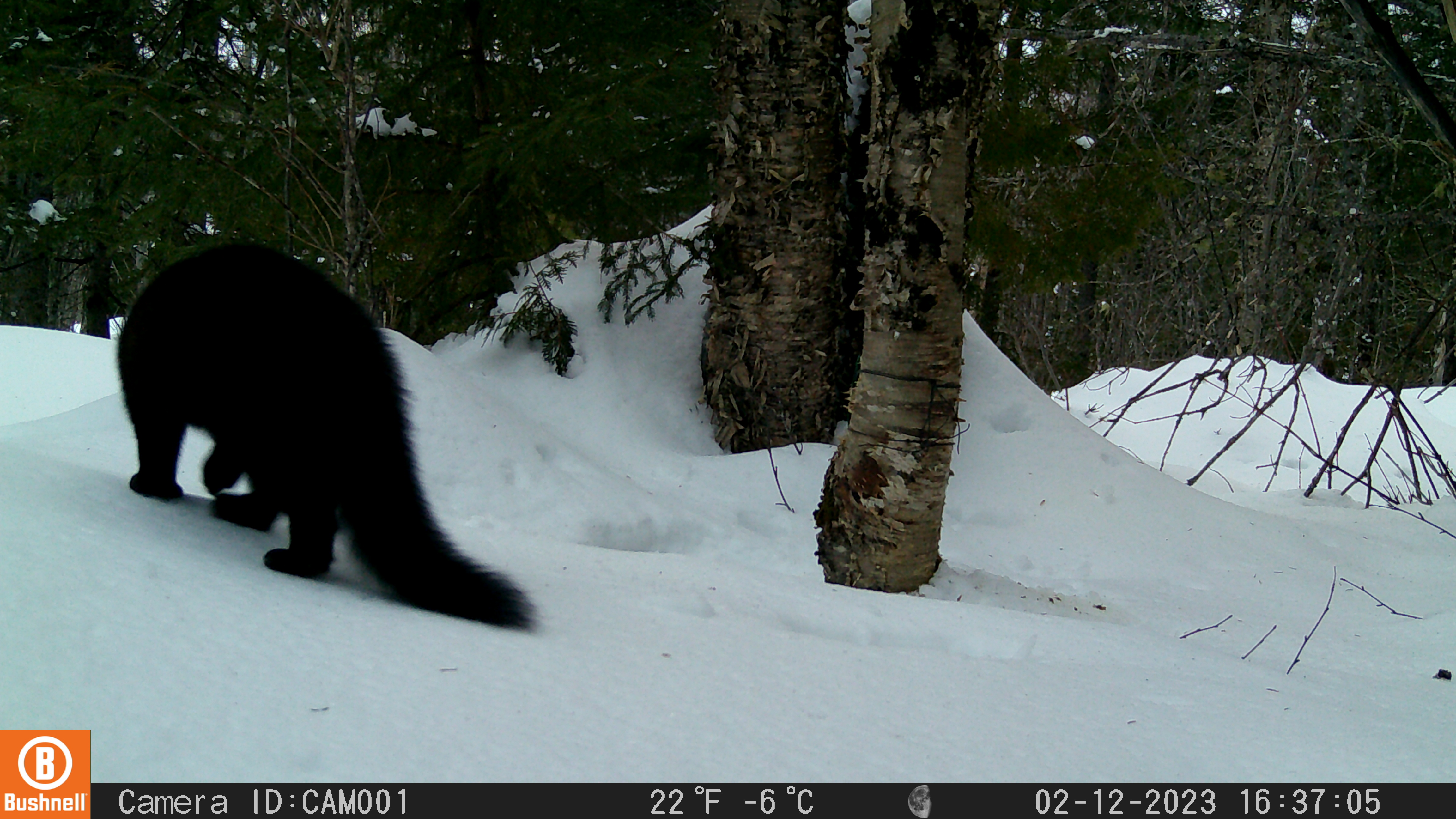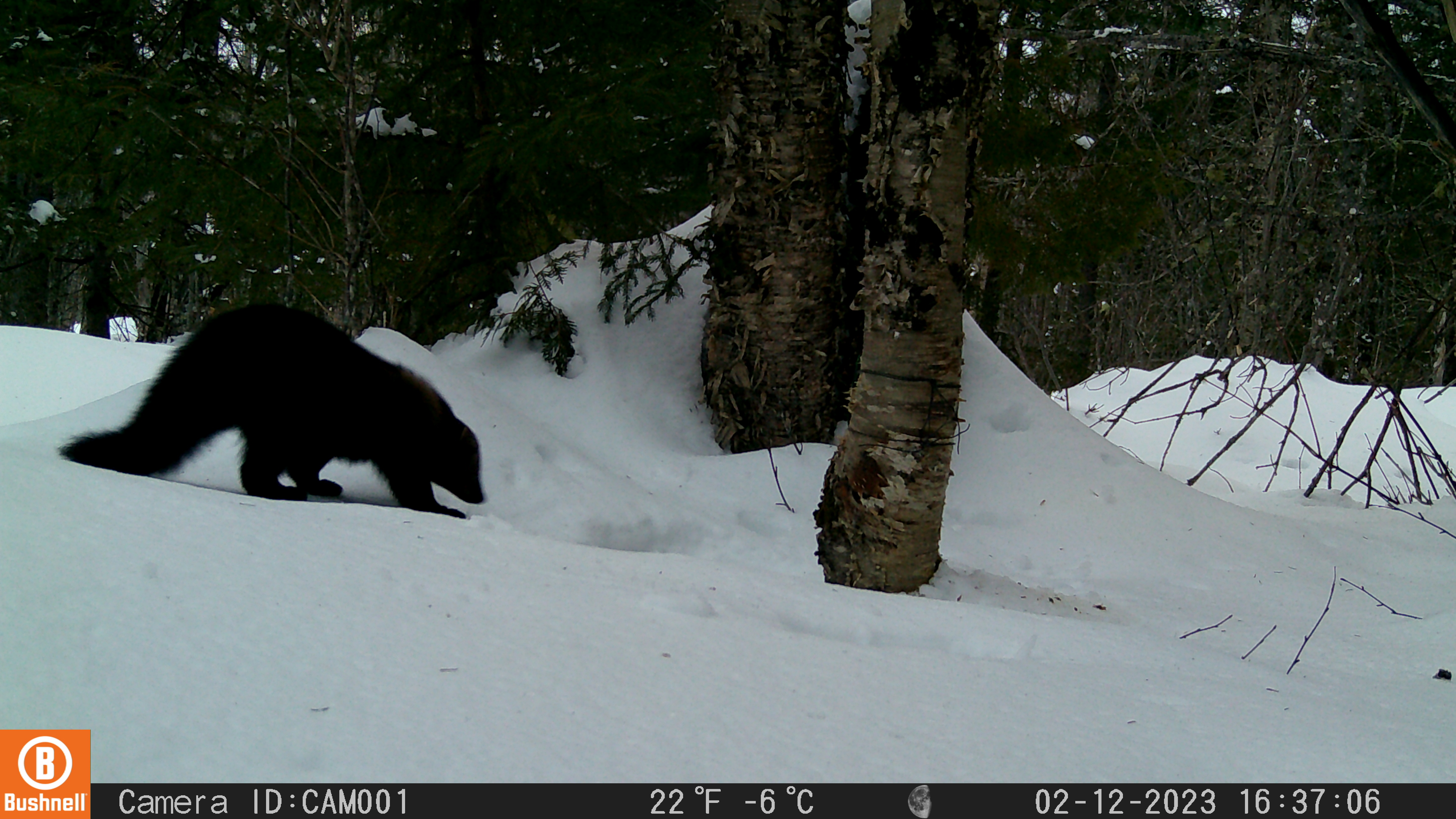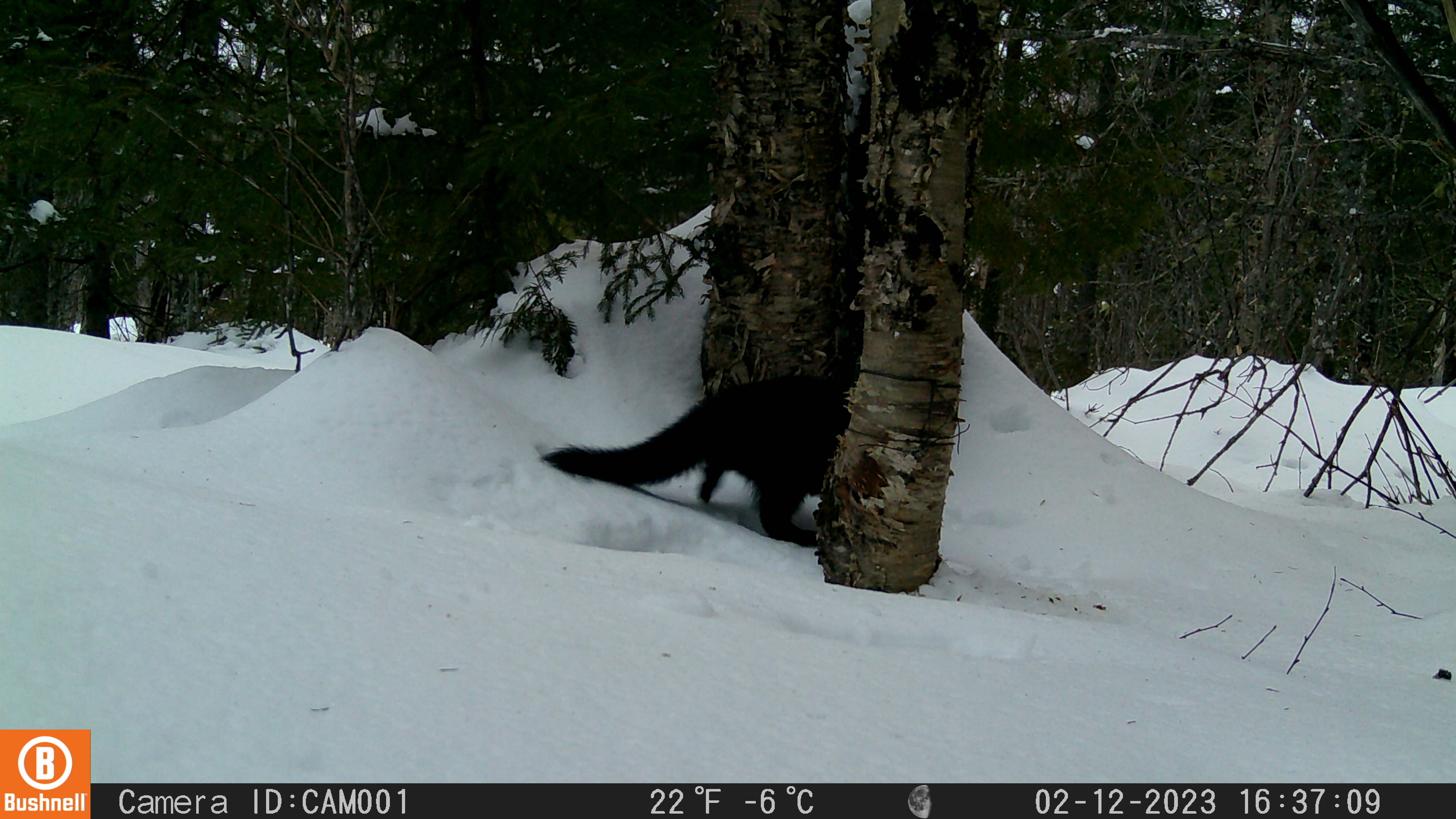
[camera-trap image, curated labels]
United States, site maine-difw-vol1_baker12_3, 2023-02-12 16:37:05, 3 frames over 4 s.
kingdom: Animalia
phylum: Chordata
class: Mammalia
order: Carnivora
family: Mustelidae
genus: Pekania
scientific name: Pekania pennanti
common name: fisher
Fisher (Pekania pennanti).